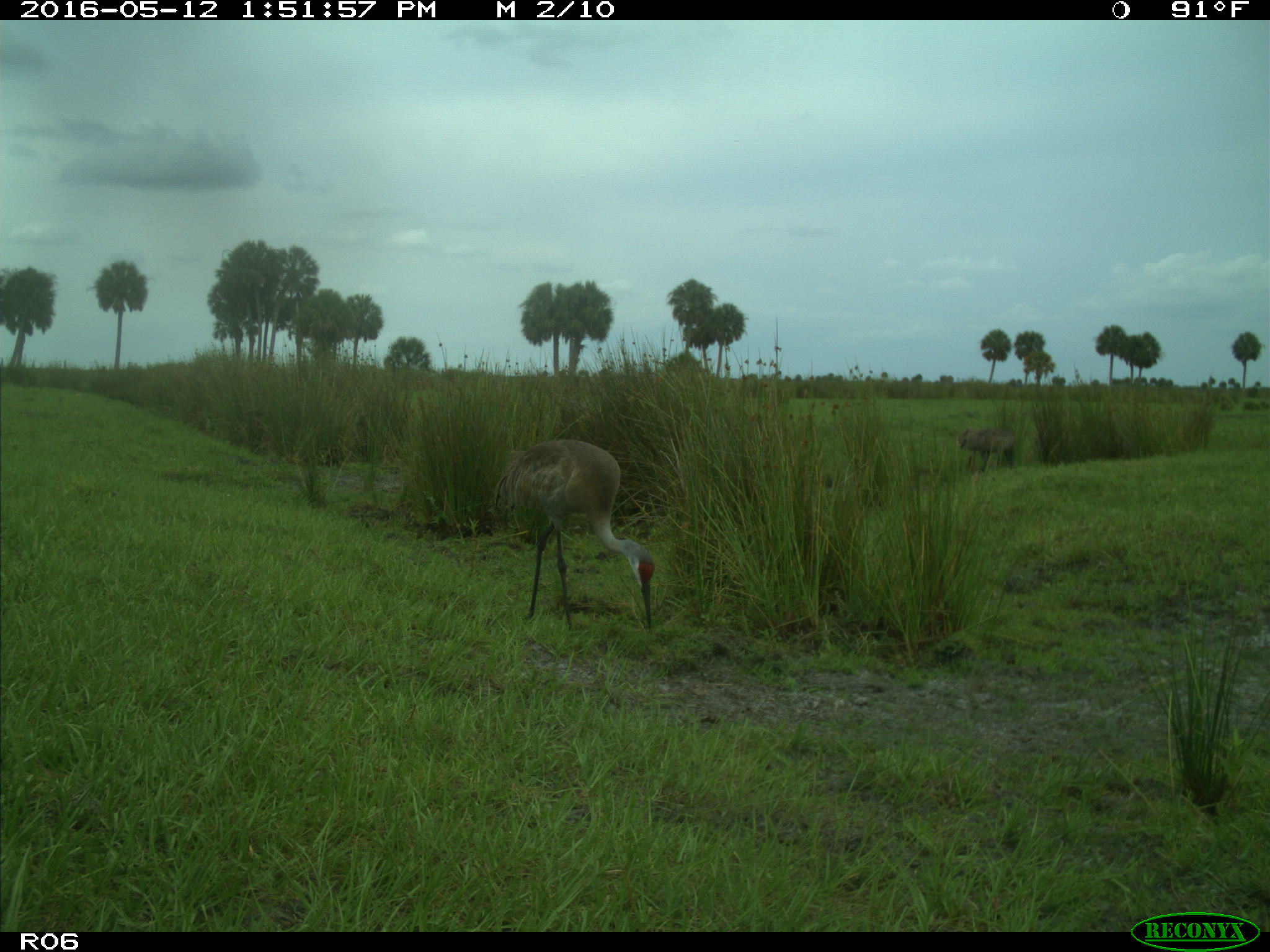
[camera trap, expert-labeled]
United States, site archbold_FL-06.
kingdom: Animalia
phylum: Chordata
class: Aves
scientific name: Aves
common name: birds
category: unidentified bird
Unidentified bird (birds) (Aves).